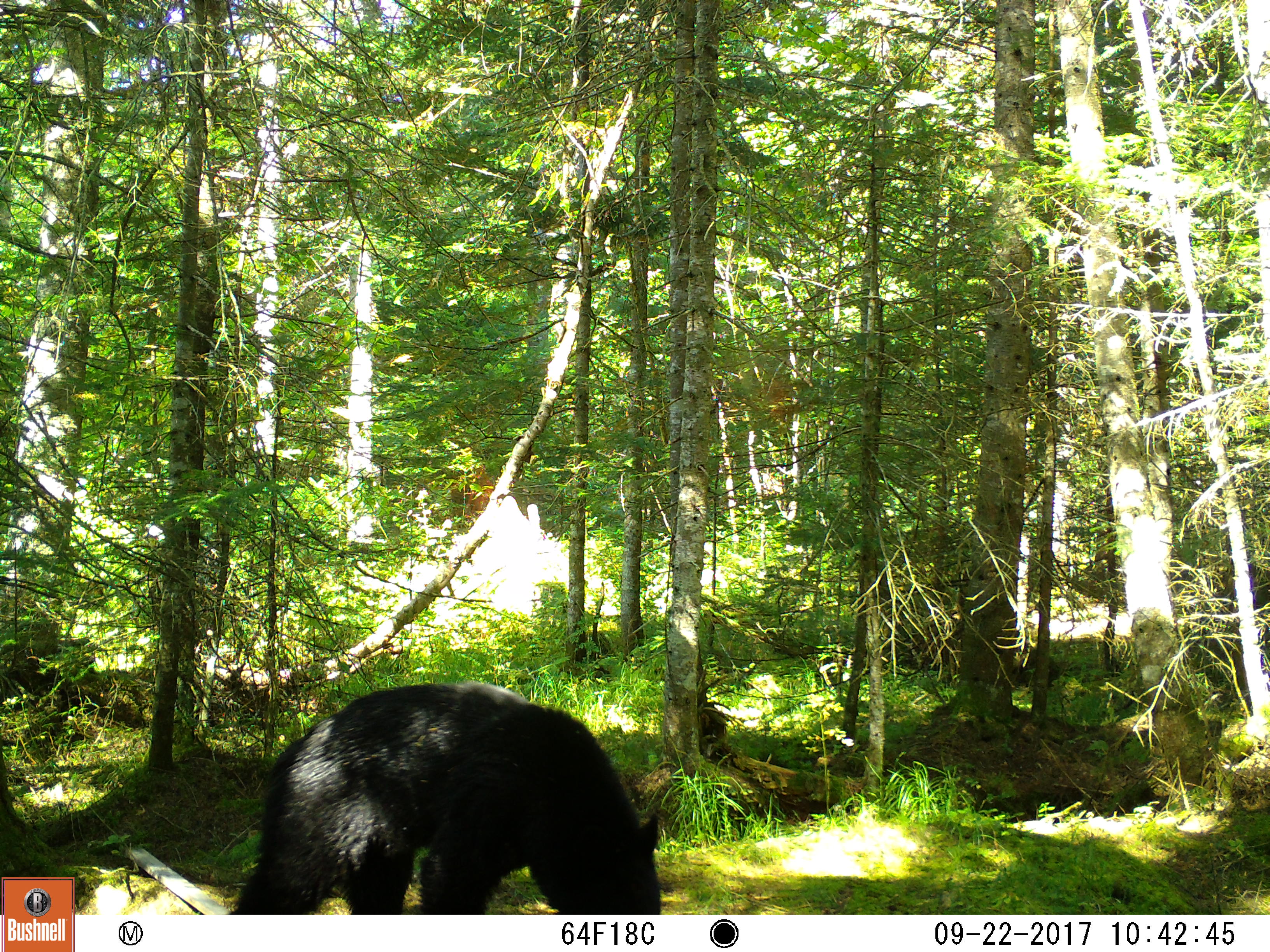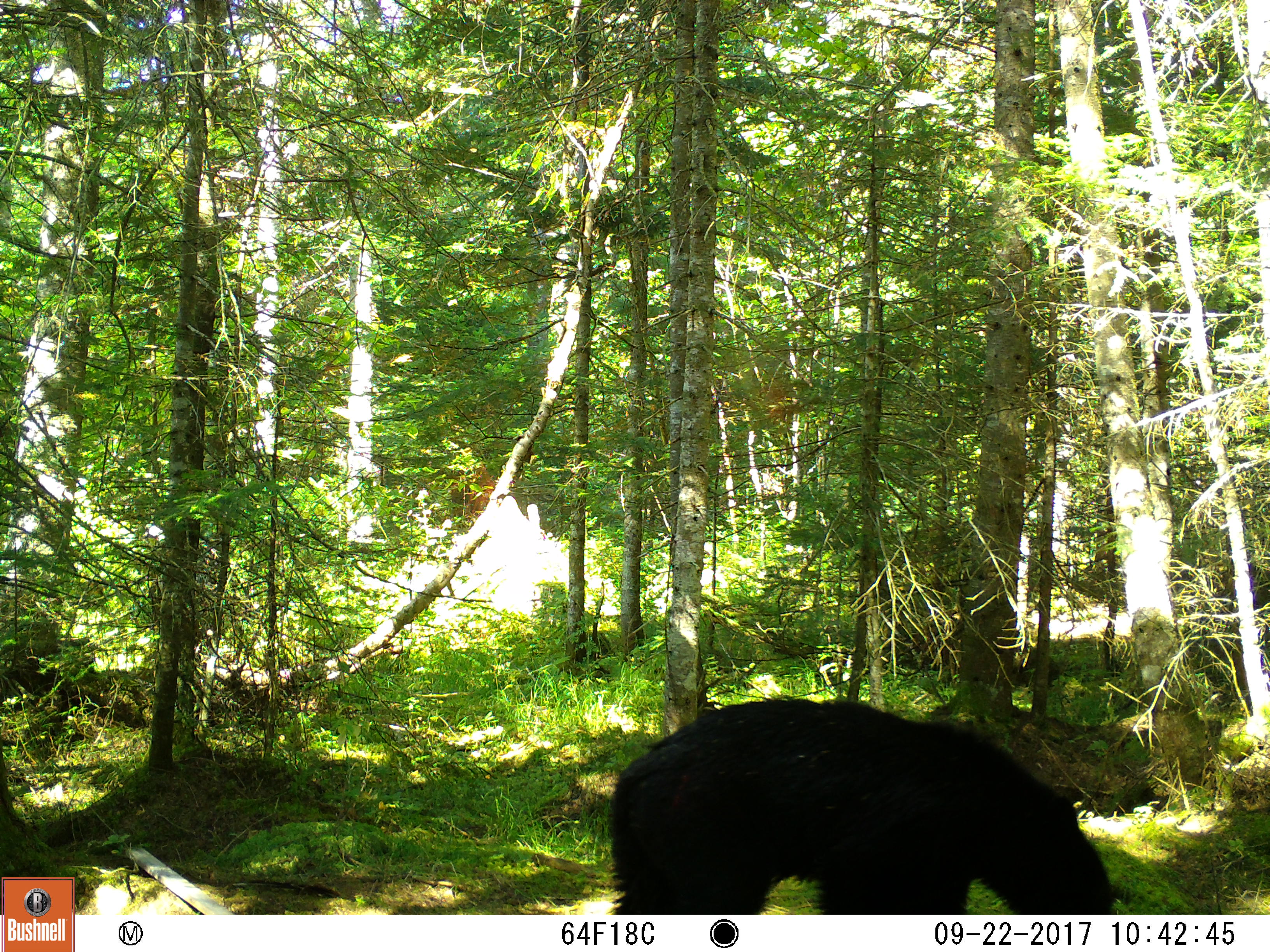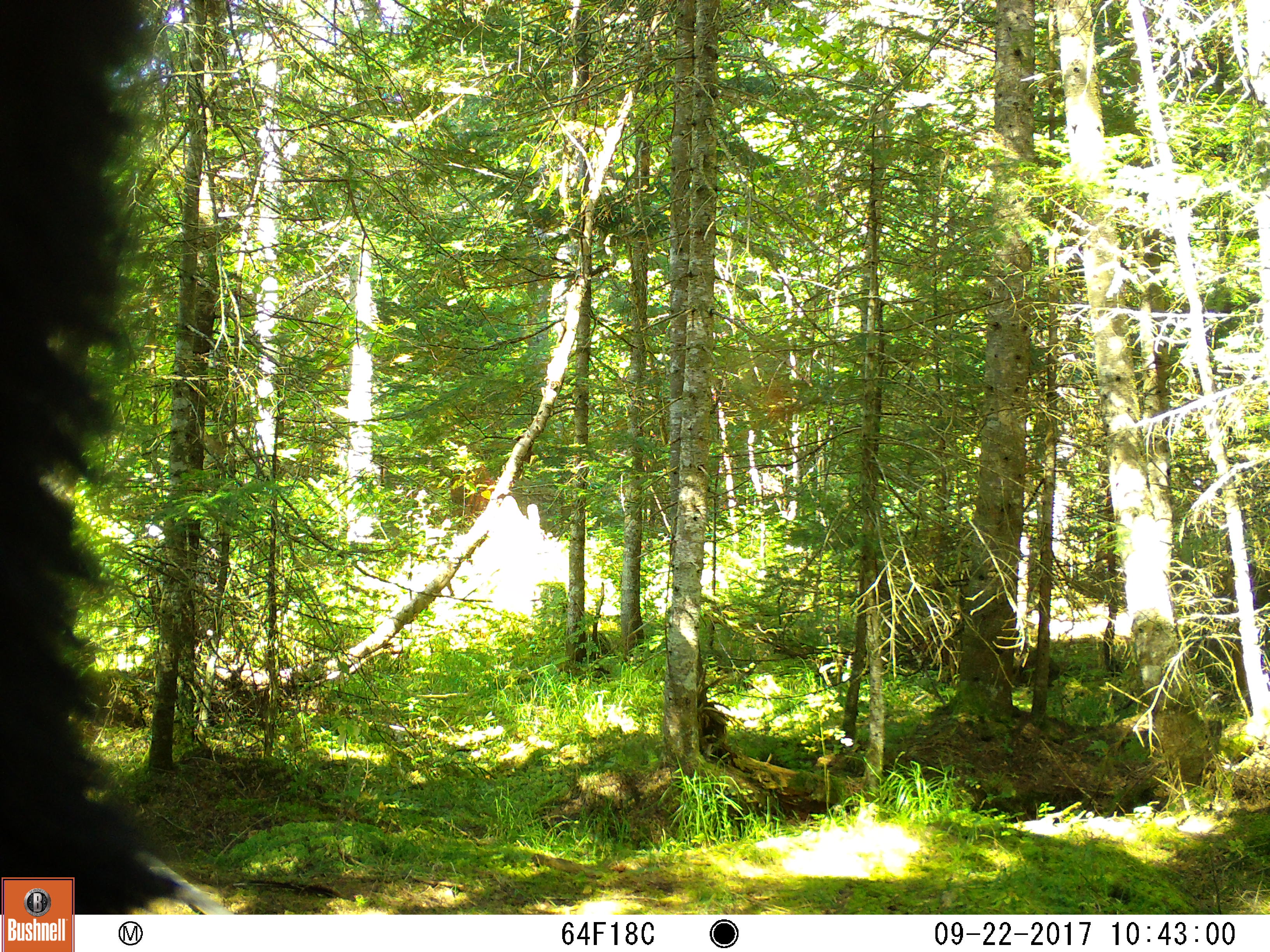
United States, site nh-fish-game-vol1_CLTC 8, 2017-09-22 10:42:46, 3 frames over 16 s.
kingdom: Animalia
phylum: Chordata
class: Mammalia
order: Carnivora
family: Ursidae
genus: Ursus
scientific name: Ursus americanus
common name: black bear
Black bear (Ursus americanus).